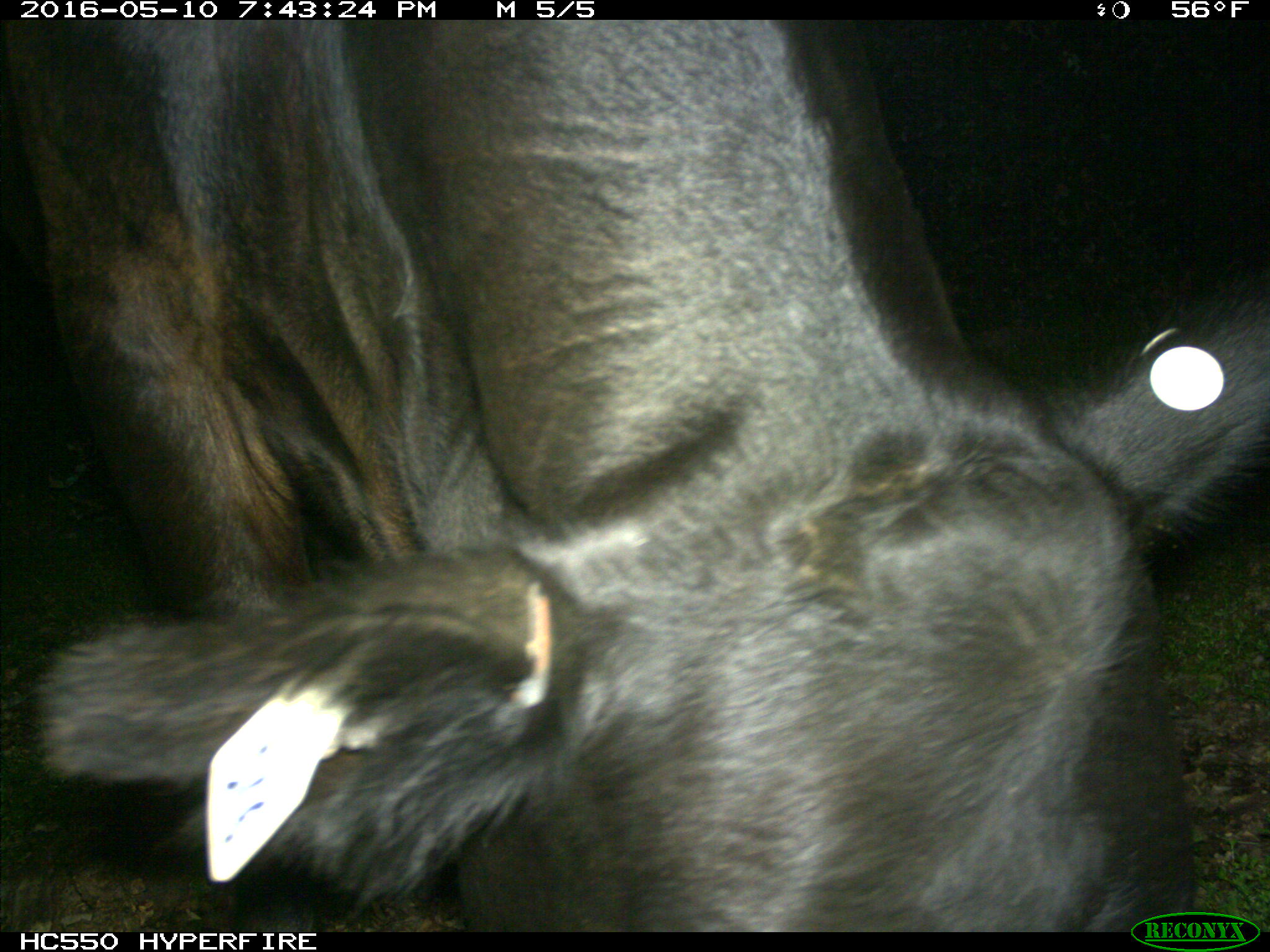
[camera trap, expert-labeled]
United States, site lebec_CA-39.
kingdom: Animalia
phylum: Chordata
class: Mammalia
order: Artiodactyla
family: Bovidae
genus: Bos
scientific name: Bos taurus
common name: domestic cow